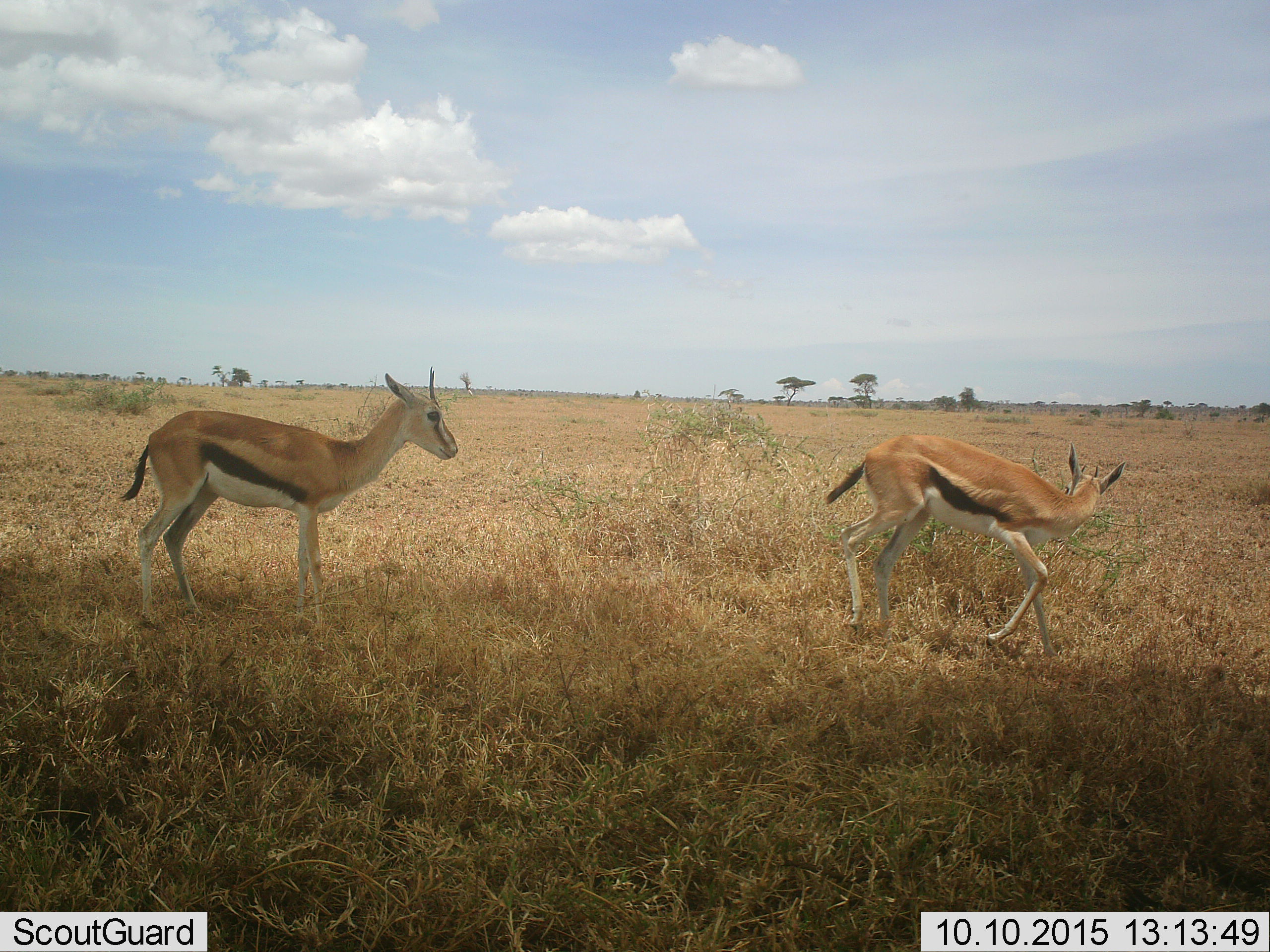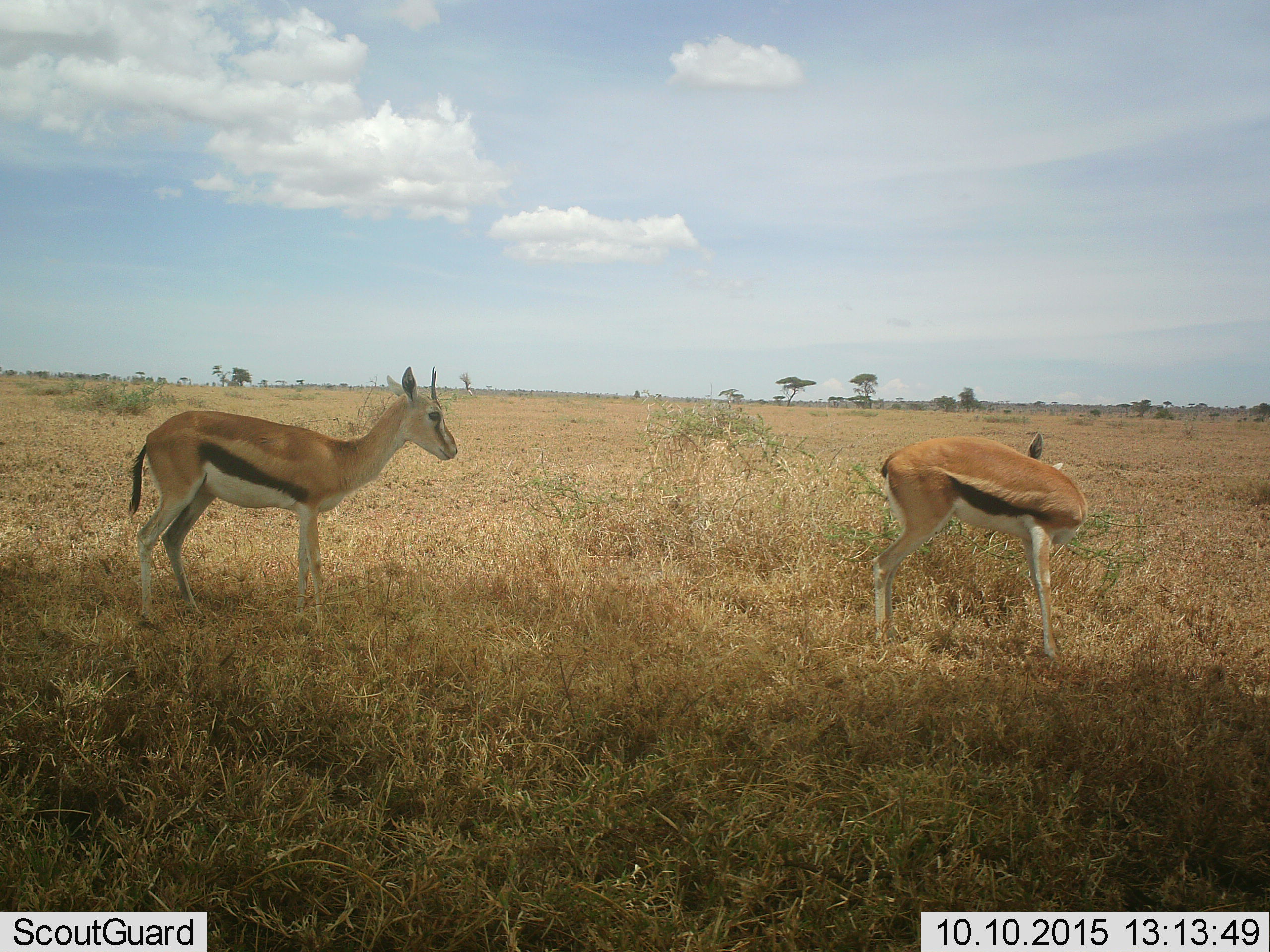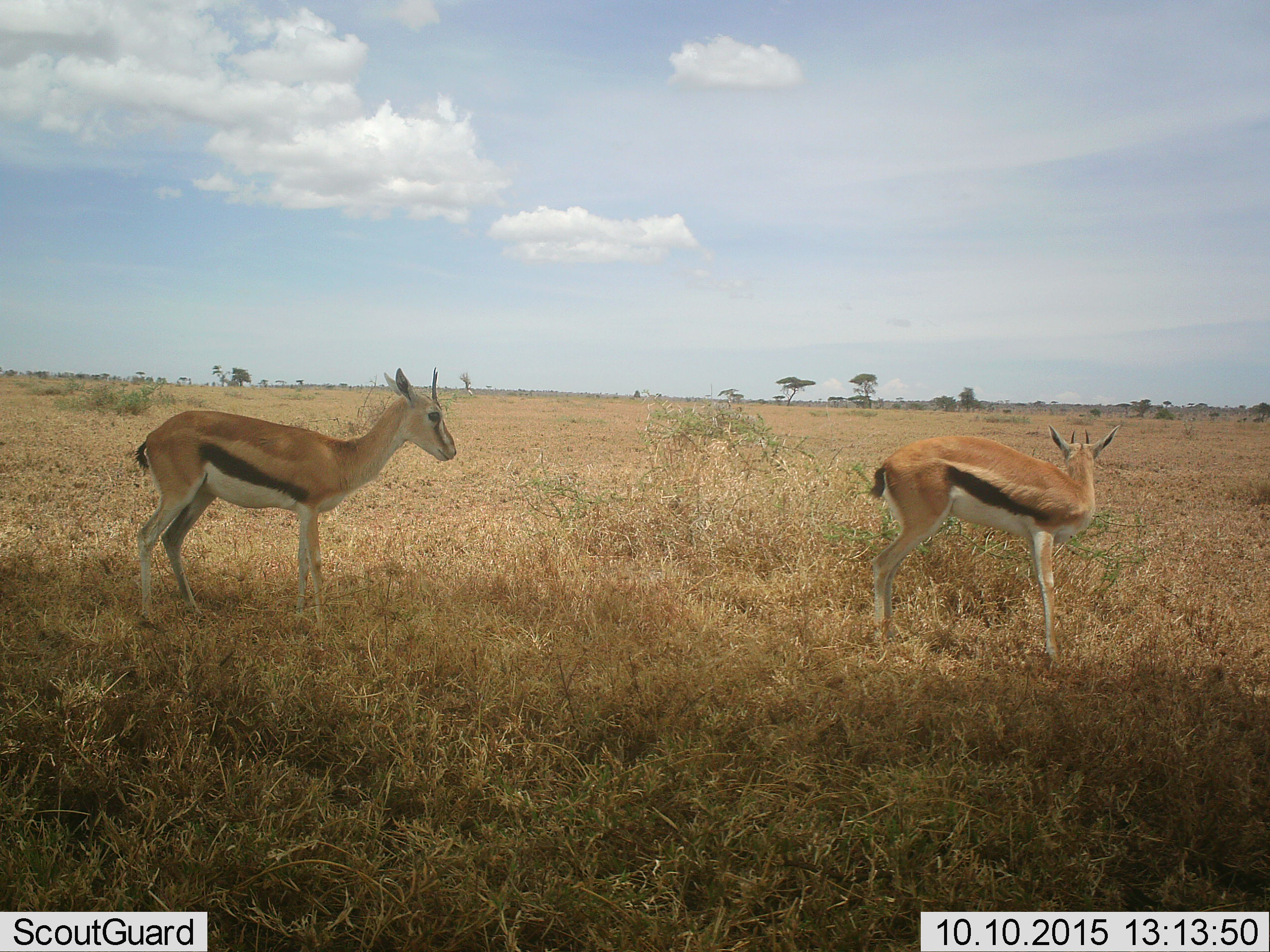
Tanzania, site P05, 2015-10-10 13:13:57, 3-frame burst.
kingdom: Animalia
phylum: Chordata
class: Mammalia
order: Artiodactyla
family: Bovidae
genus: Eudorcas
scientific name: Eudorcas thomsonii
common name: thomson's gazelle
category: gazellethomsons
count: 2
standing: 70%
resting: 0%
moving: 60%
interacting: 0%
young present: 20%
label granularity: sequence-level